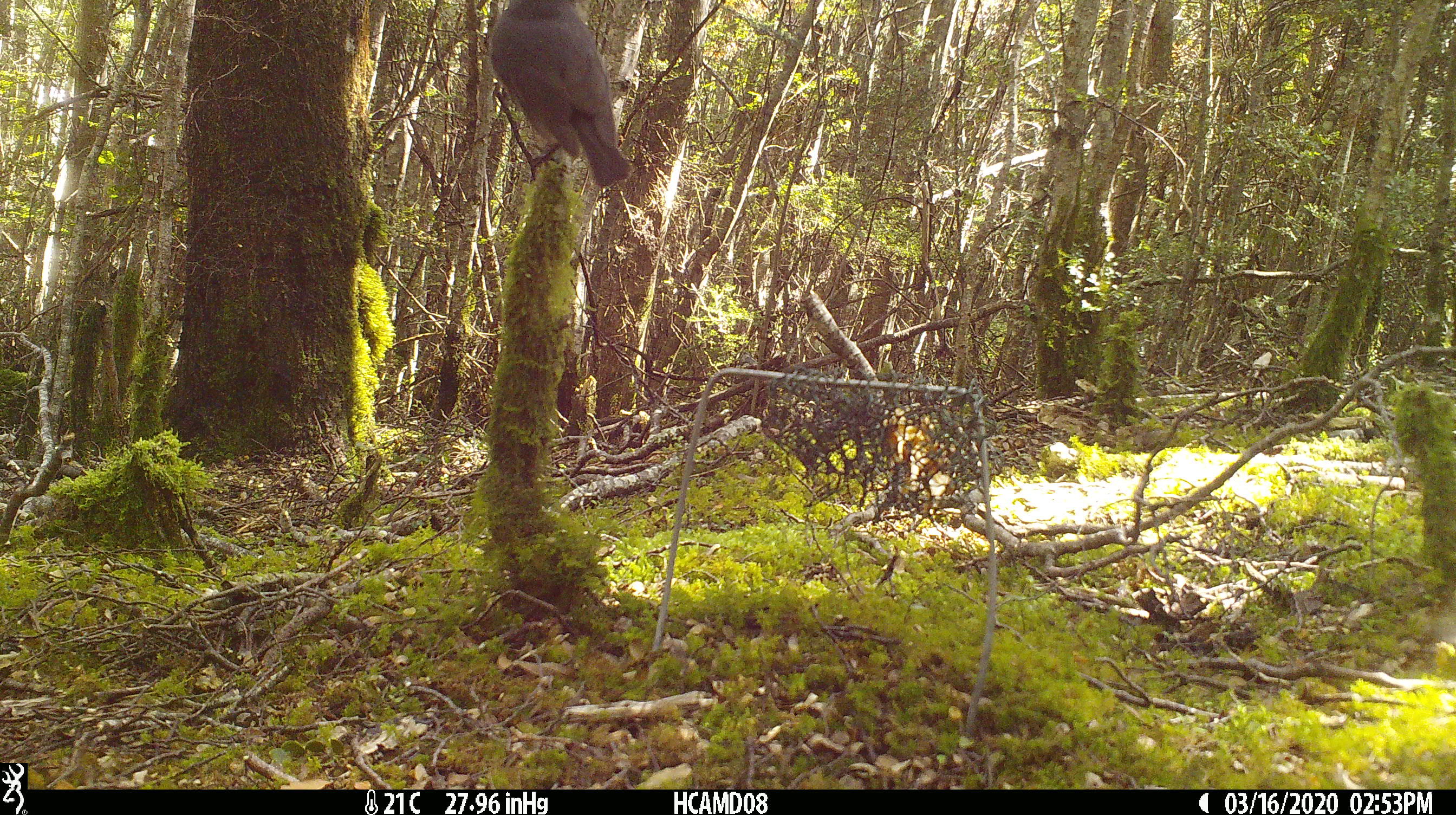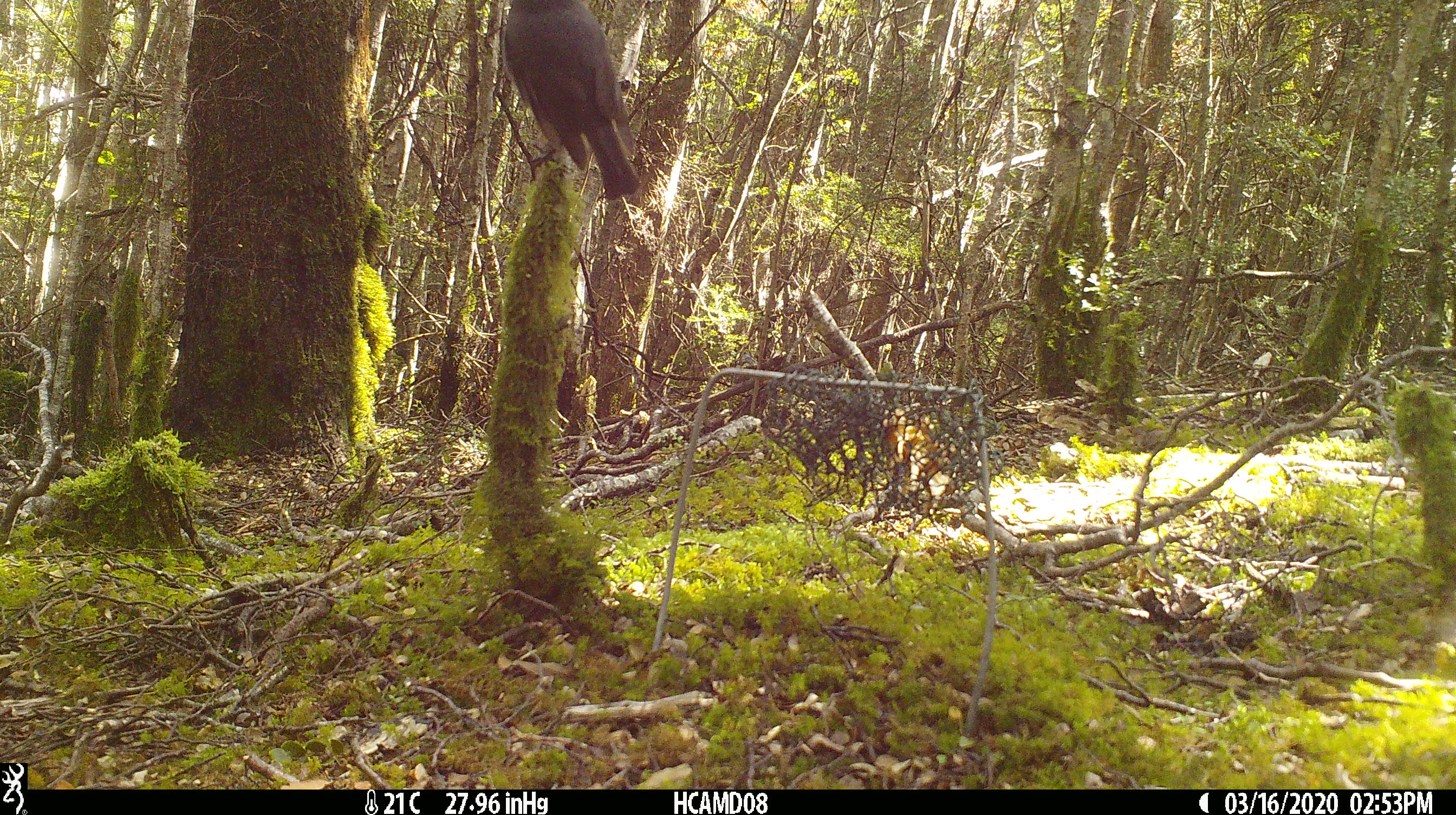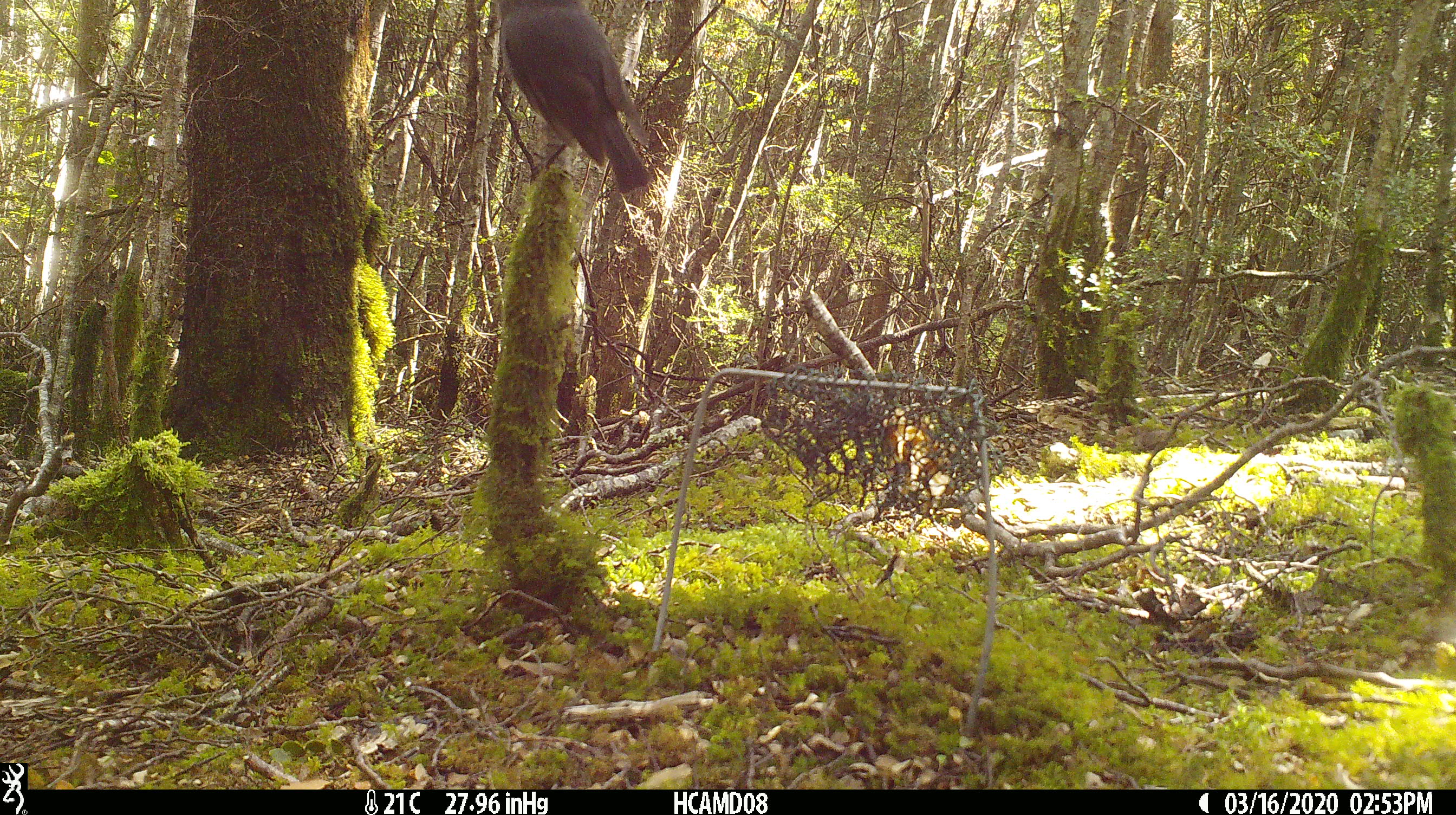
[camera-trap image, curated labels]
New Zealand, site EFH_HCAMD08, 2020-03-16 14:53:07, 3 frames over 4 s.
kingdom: Animalia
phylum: Chordata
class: Aves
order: Passeriformes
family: Petroicidae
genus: Petroica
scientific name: Petroica australis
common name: new zealand robin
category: robin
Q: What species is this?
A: Robin (new zealand robin) (Petroica australis).